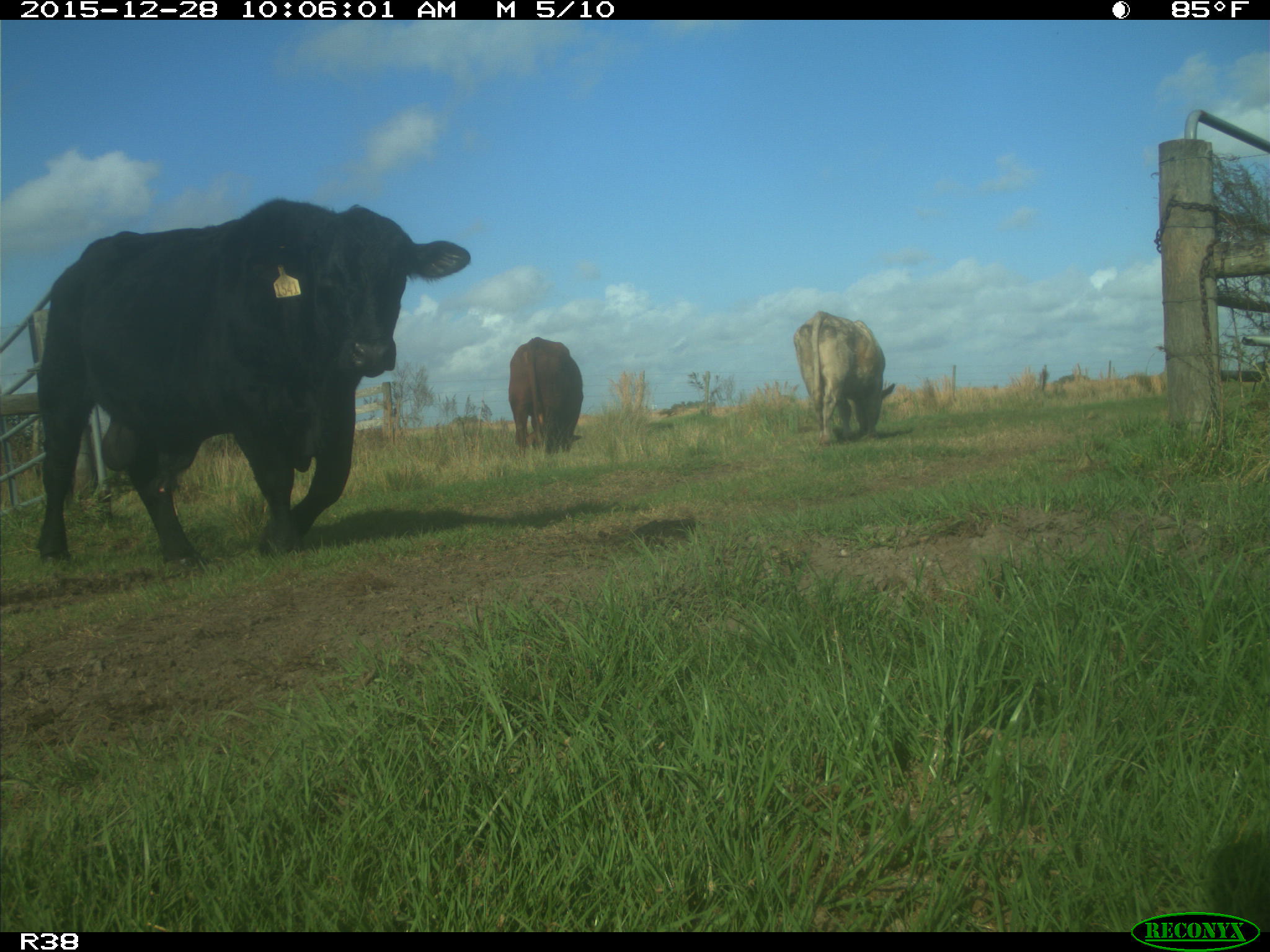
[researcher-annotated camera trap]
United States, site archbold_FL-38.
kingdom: Animalia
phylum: Chordata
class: Mammalia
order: Artiodactyla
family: Bovidae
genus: Bos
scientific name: Bos taurus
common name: domestic cow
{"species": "Bos taurus (domestic cow)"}